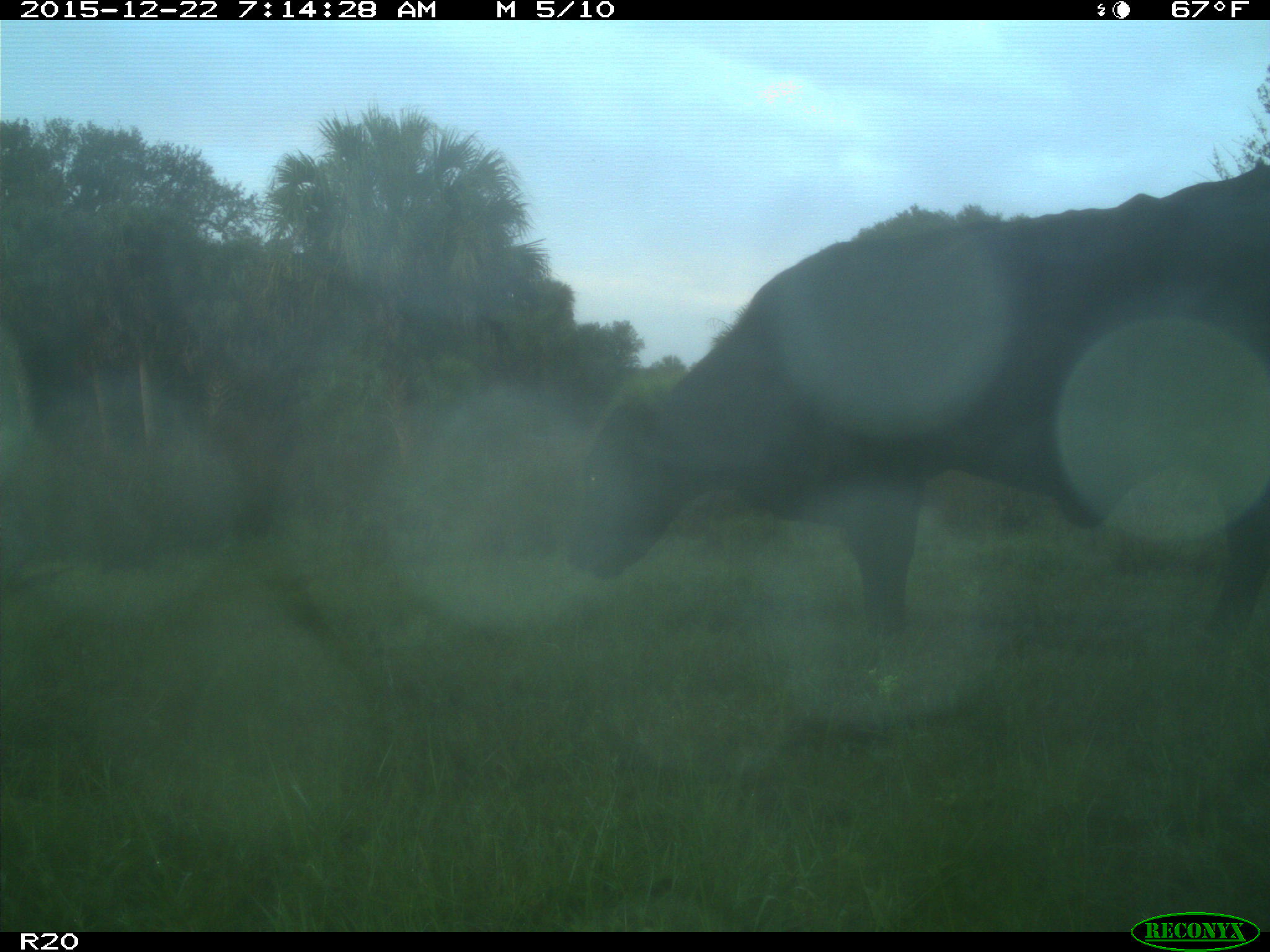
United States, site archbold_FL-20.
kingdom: Animalia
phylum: Chordata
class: Mammalia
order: Artiodactyla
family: Bovidae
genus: Bos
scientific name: Bos taurus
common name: domestic cow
Bos taurus (domestic cow).